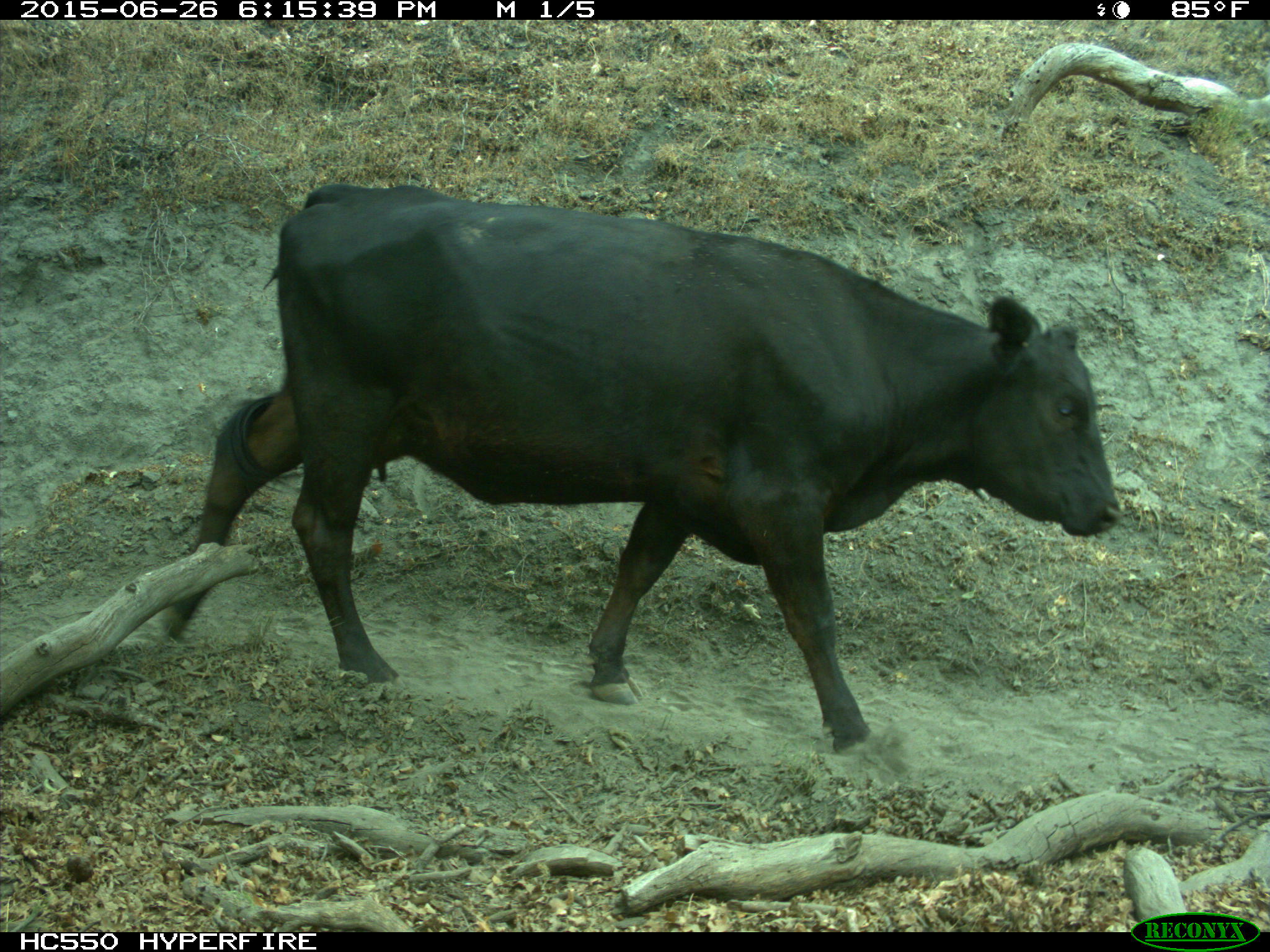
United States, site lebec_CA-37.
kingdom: Animalia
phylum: Chordata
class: Mammalia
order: Artiodactyla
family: Bovidae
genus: Bos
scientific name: Bos taurus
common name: domestic cow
Bos taurus (domestic cow).